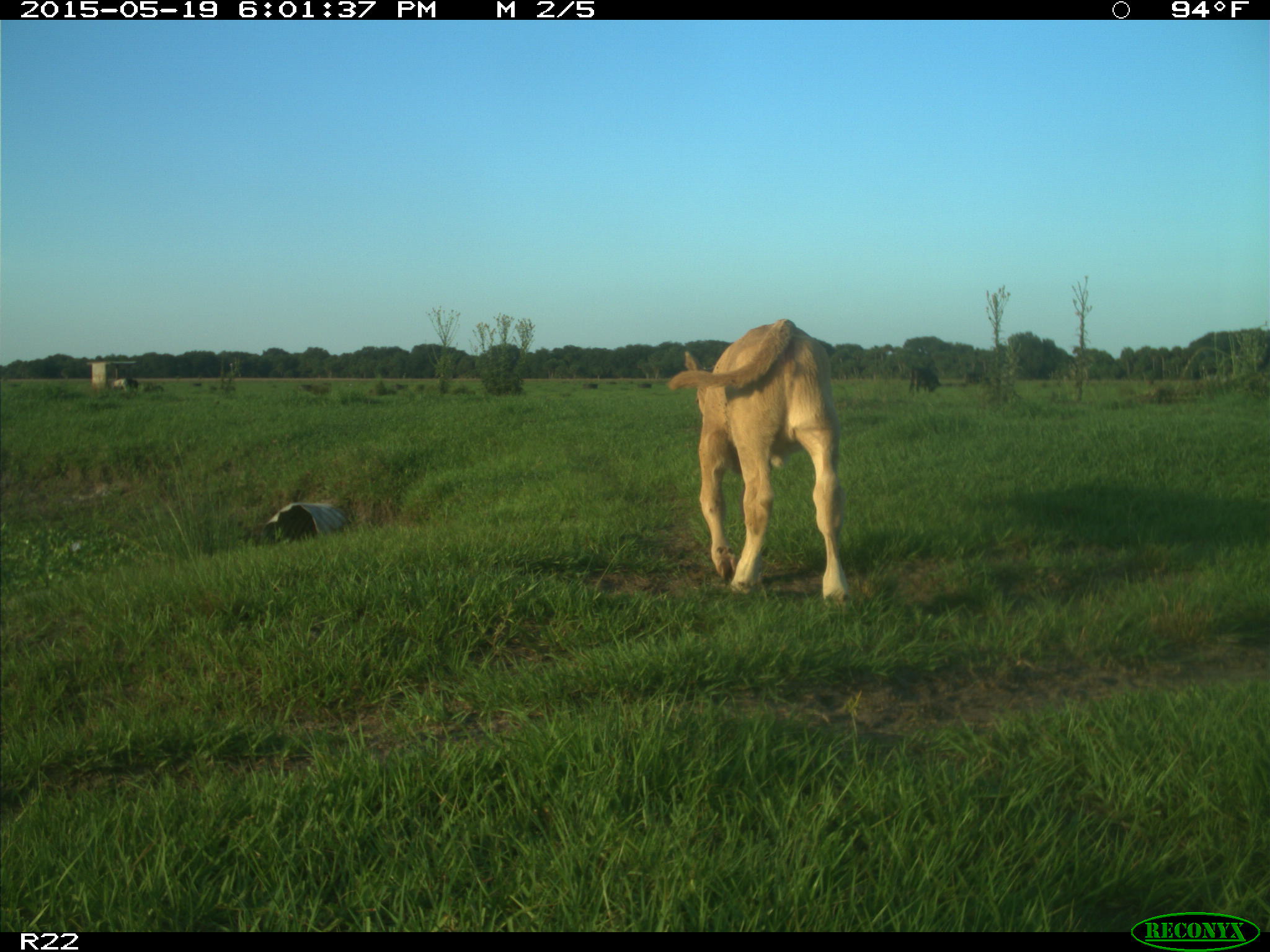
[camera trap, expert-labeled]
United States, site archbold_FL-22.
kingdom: Animalia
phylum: Chordata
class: Mammalia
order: Artiodactyla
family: Bovidae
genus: Bos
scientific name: Bos taurus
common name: domestic cow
Bos taurus (domestic cow).